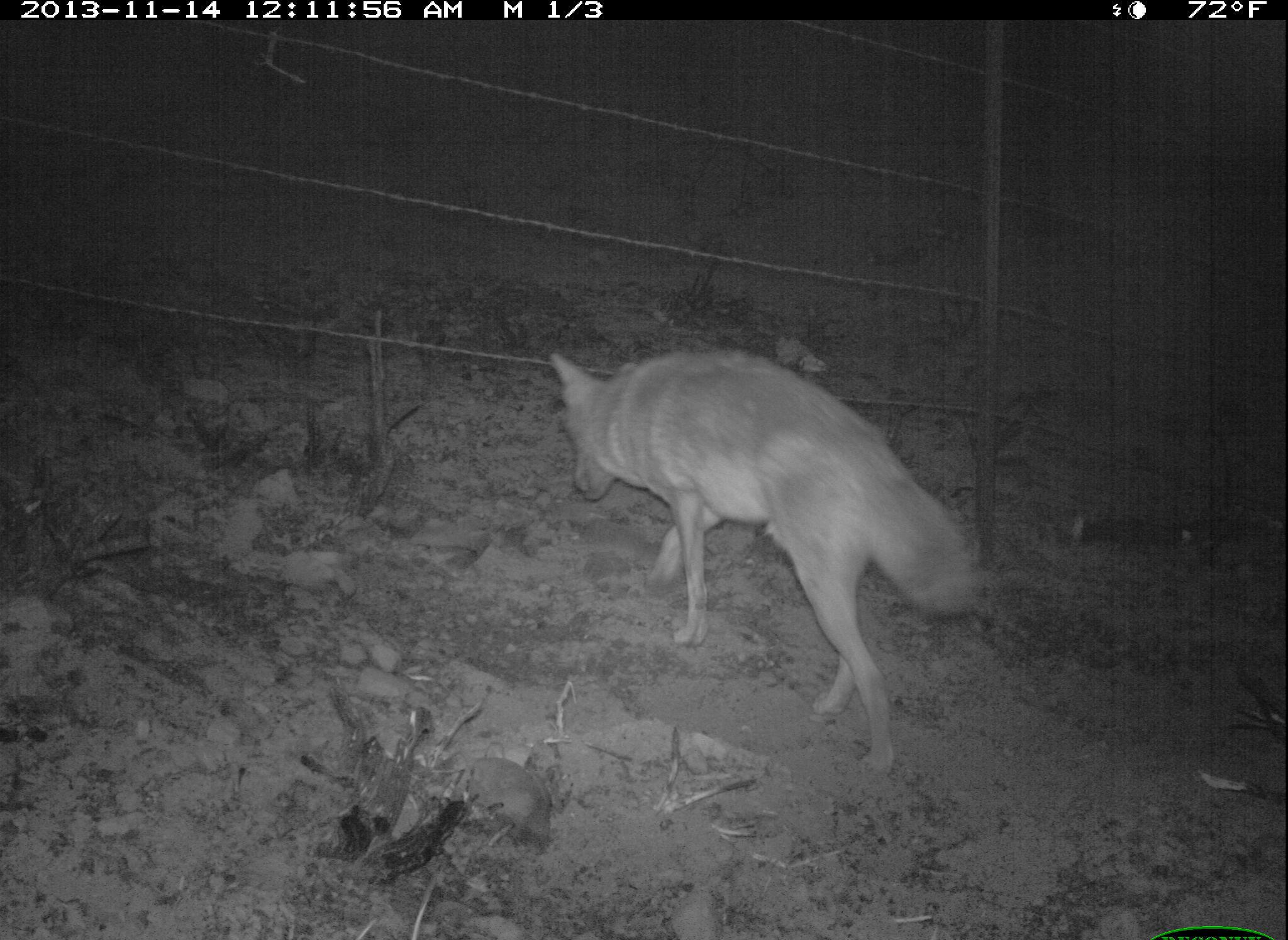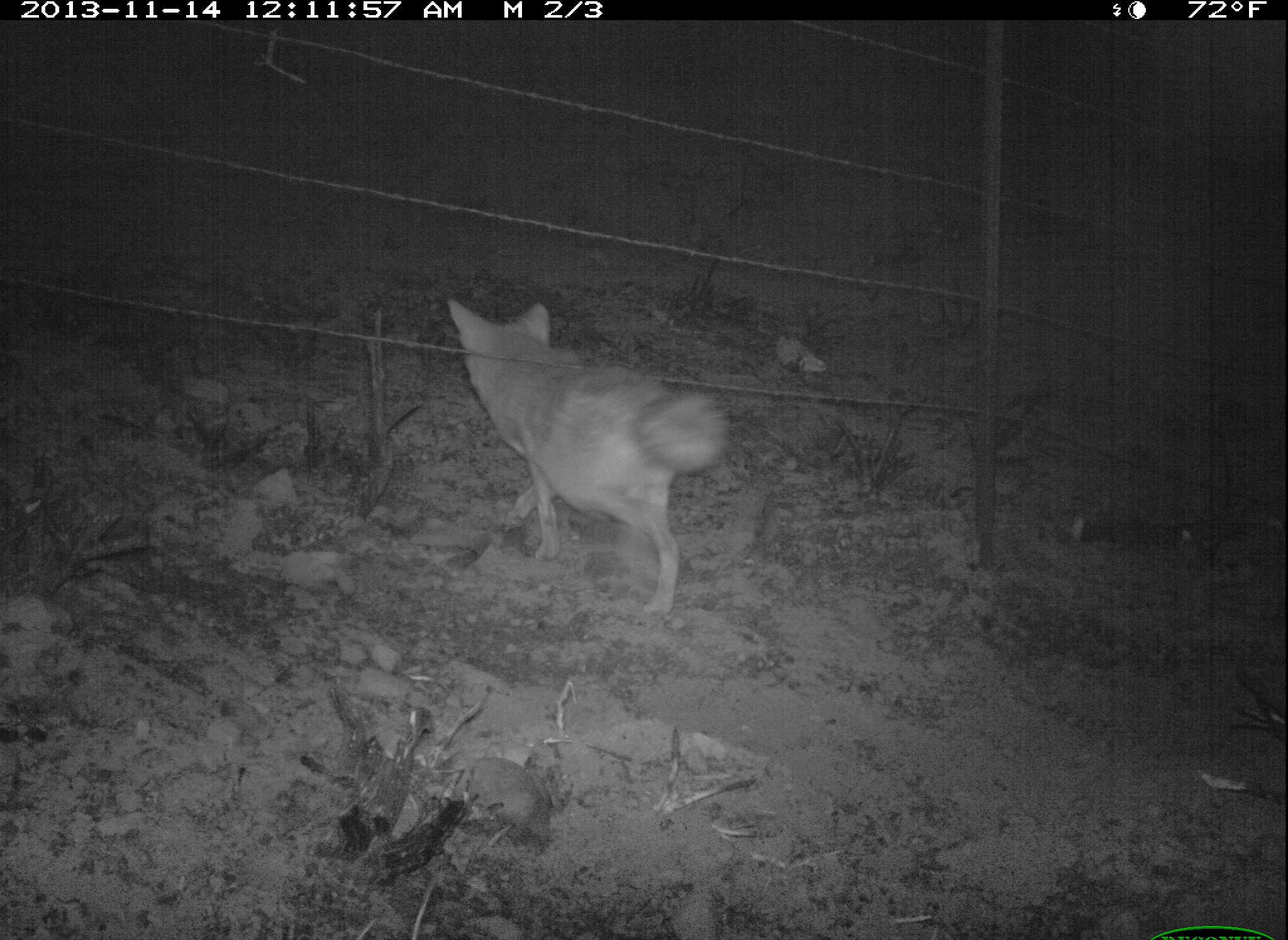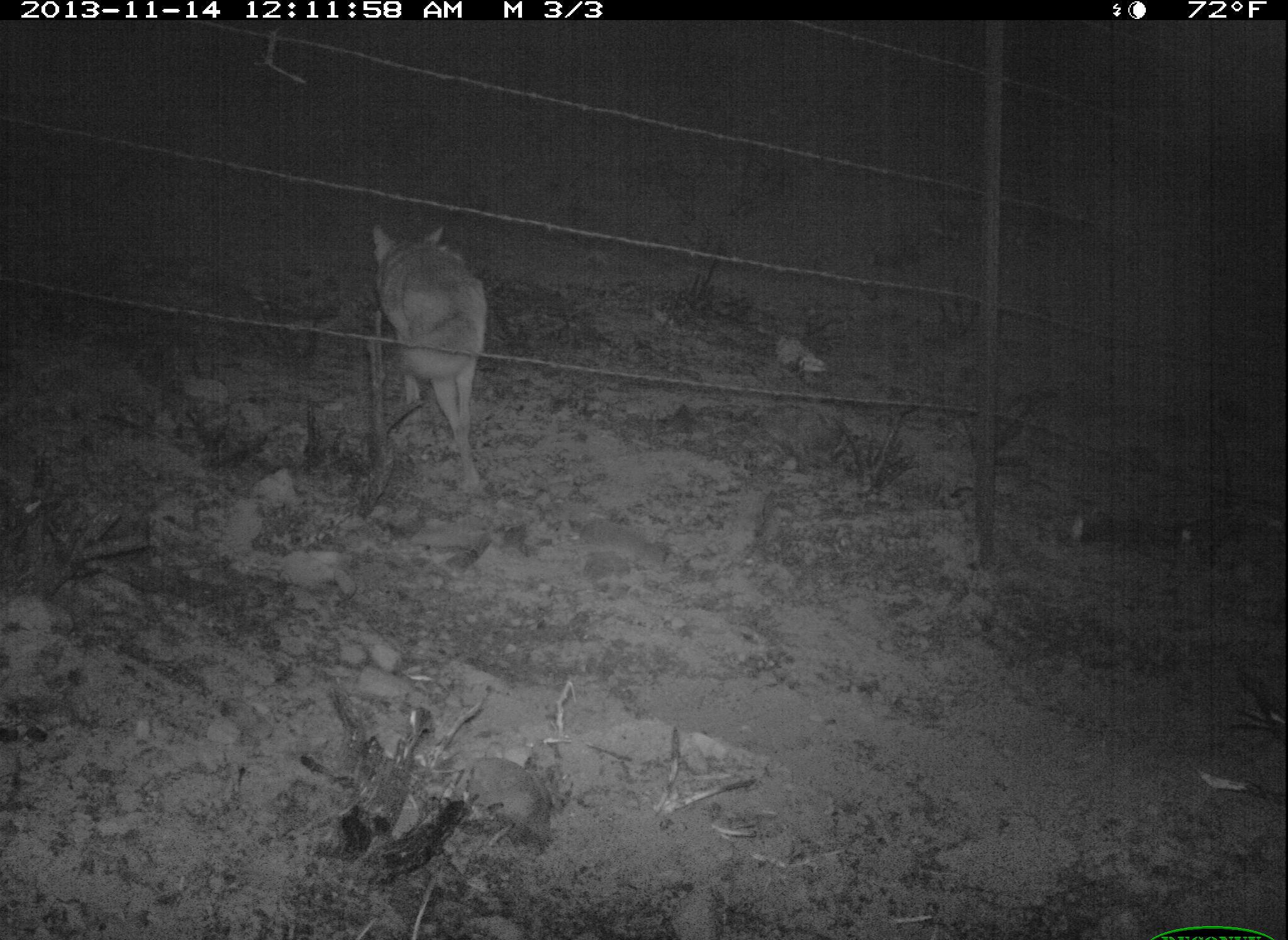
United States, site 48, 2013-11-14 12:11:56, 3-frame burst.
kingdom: Animalia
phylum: Chordata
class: Mammalia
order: Carnivora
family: Canidae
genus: Canis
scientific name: Canis latrans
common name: coyote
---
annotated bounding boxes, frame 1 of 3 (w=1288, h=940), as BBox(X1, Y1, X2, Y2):
coyote: BBox(539, 346, 993, 788)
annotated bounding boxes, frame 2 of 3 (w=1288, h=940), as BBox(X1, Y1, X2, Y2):
coyote: BBox(443, 292, 728, 621)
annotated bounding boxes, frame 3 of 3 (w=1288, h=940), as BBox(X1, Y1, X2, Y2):
coyote: BBox(369, 223, 489, 497)